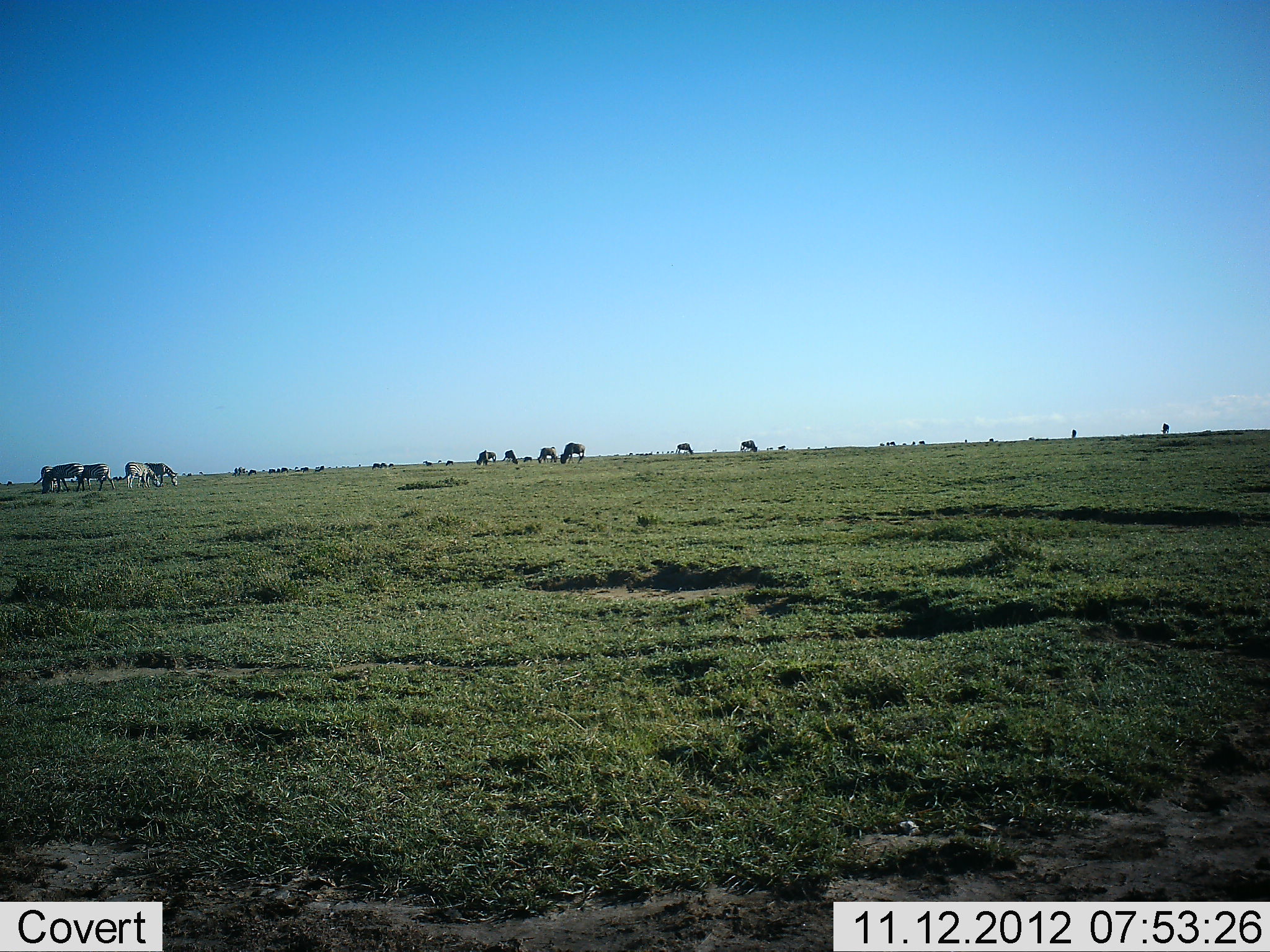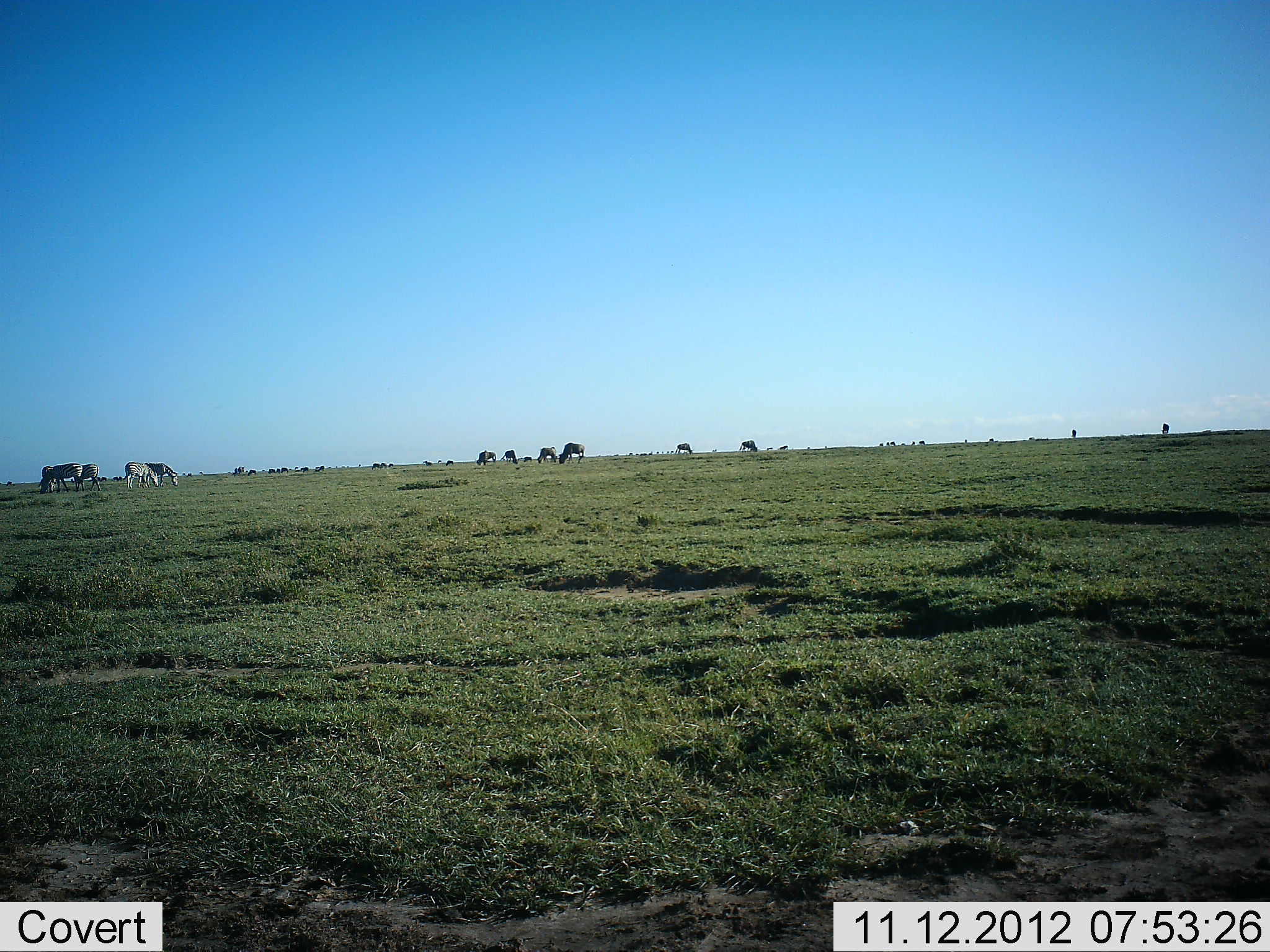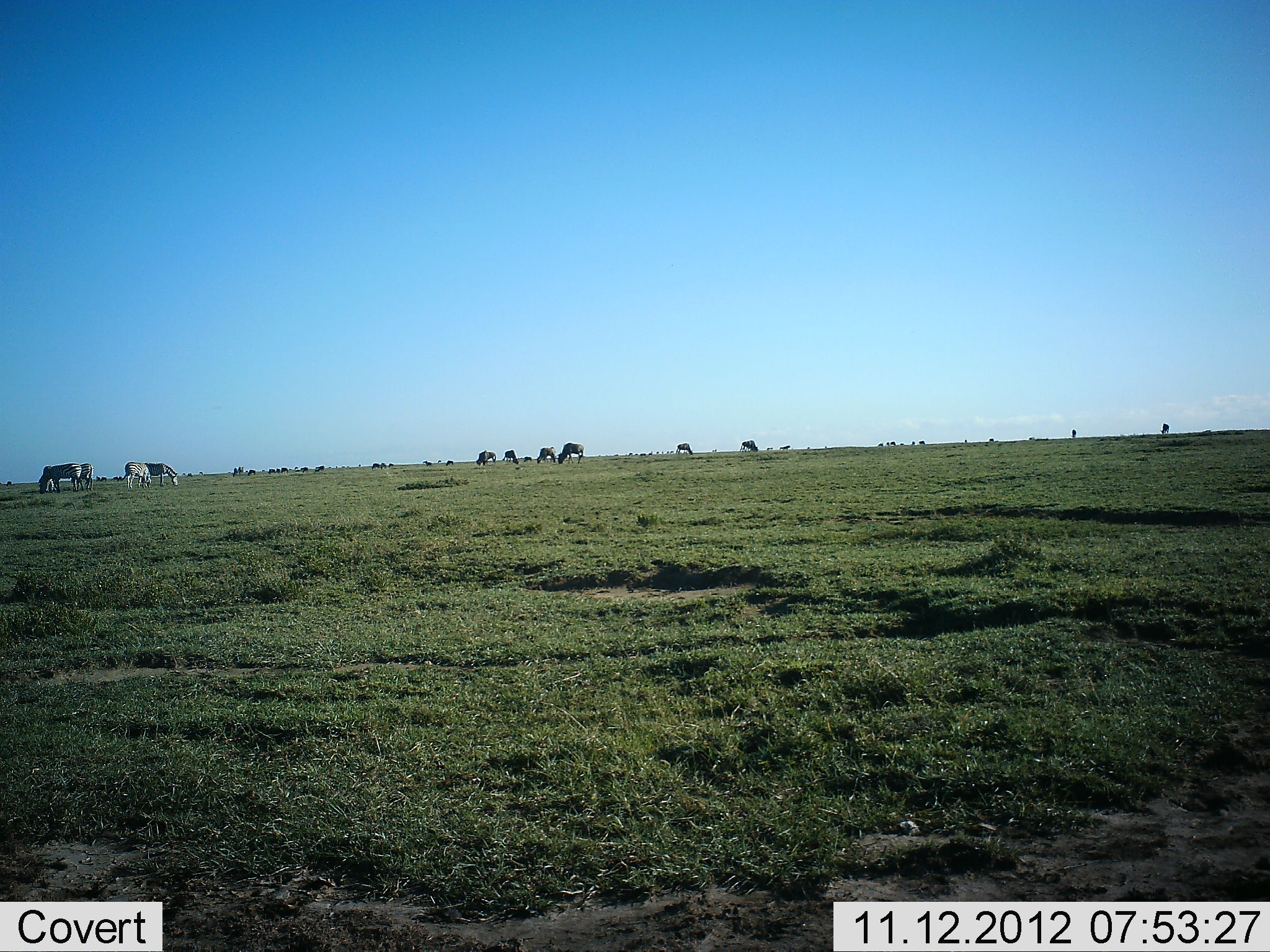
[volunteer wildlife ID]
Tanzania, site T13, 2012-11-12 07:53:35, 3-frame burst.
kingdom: Animalia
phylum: Chordata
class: Mammalia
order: Artiodactyla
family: Bovidae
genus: Connochaetes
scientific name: Connochaetes taurinus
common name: blue wildebeest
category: wildebeest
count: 11-50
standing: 50%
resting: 0%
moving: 20%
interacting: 0%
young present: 0%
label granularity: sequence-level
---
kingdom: Animalia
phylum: Chordata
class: Mammalia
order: Perissodactyla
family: Equidae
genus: Equus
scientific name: Equus quagga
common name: plains zebra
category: zebra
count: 4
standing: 38%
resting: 0%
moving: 8%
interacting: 8%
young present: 0%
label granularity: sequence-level